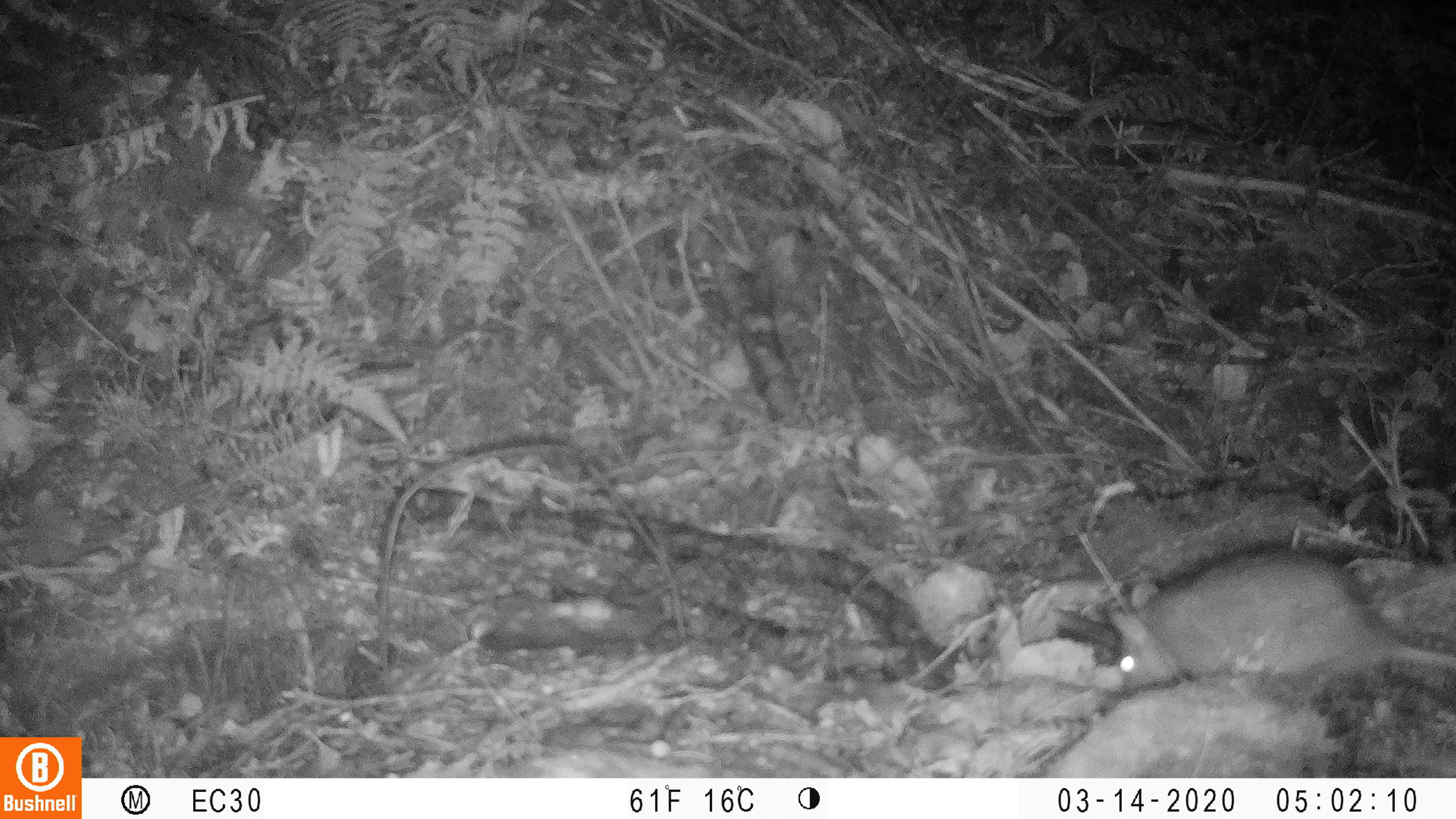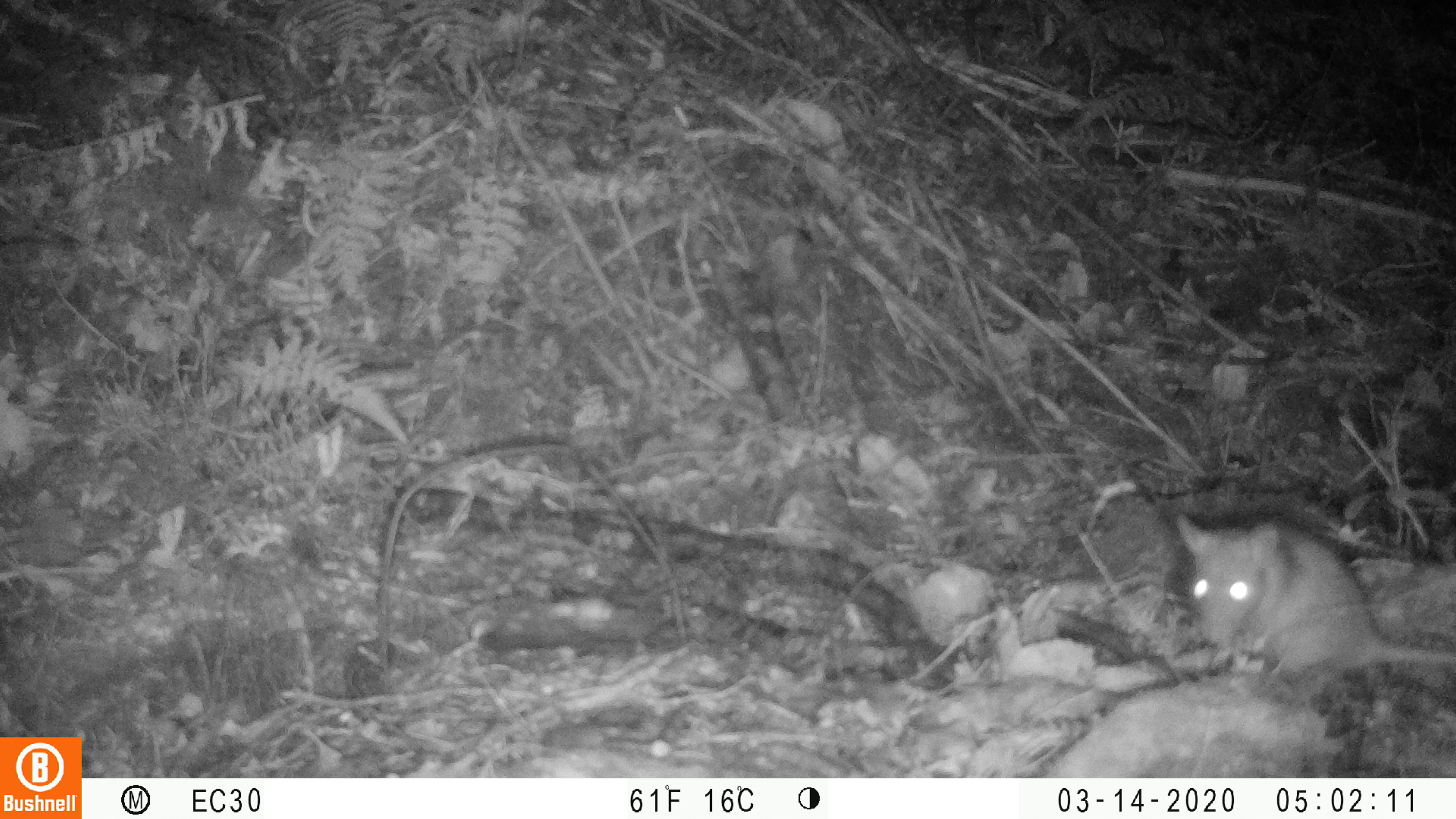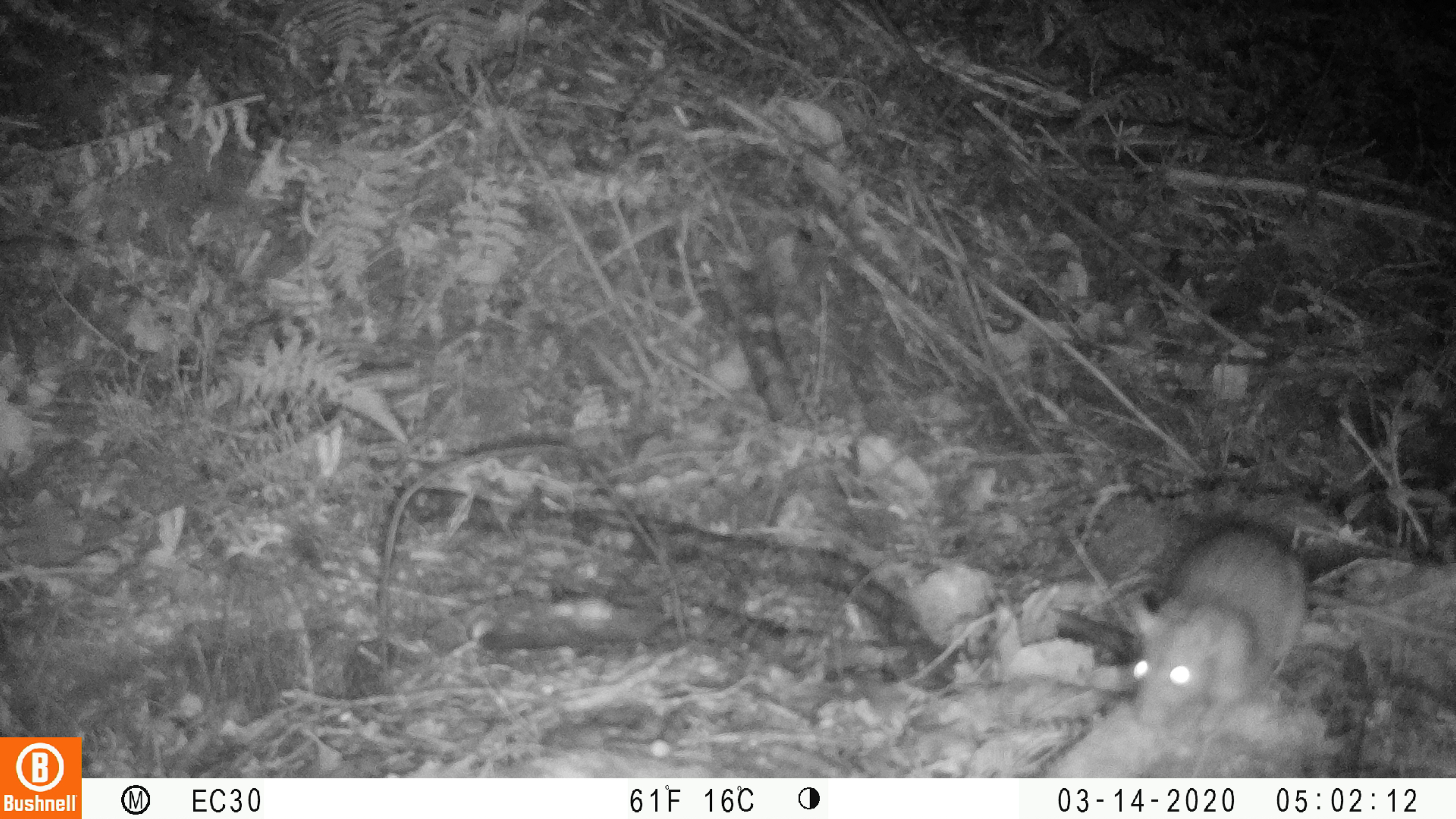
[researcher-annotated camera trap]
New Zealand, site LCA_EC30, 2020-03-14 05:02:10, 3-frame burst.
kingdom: Animalia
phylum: Chordata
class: Mammalia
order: Rodentia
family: Muridae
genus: Rattus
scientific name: Rattus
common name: rat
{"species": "rat (Rattus)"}